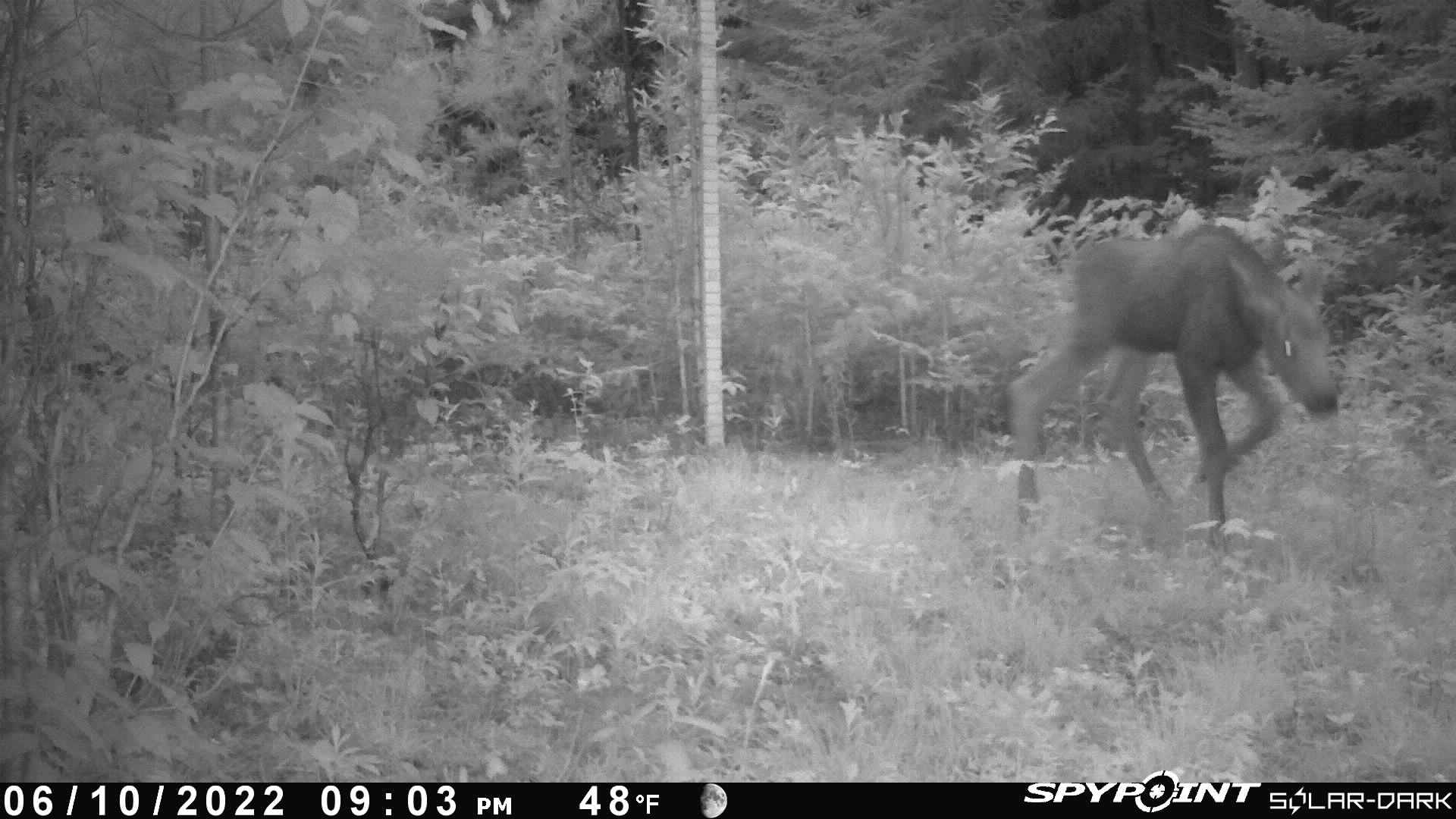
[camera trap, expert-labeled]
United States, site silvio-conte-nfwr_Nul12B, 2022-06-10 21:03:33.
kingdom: Animalia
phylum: Chordata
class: Mammalia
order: Artiodactyla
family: Cervidae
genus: Alces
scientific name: Alces alces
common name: moose